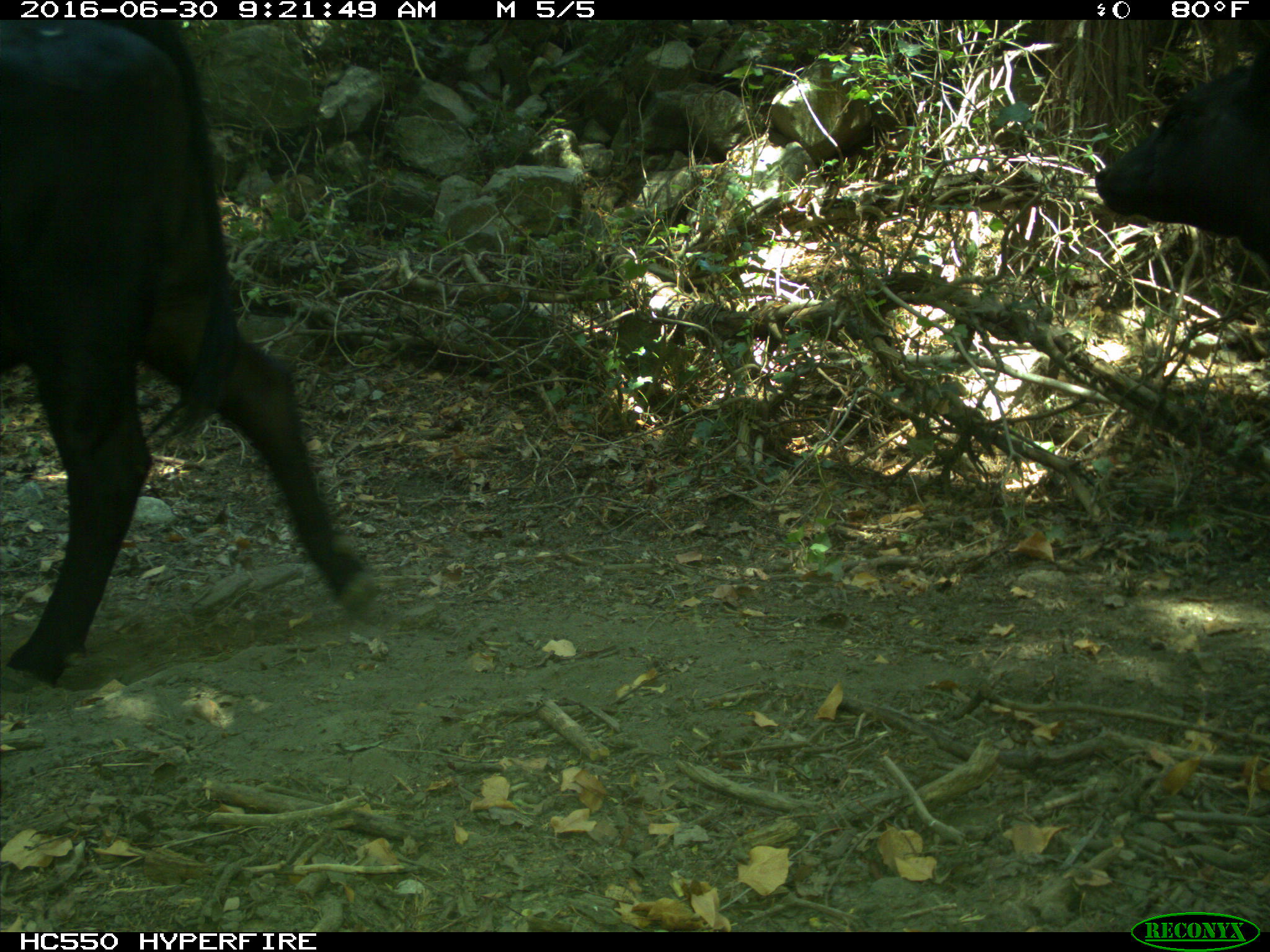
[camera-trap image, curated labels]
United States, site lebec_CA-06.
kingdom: Animalia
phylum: Chordata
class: Mammalia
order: Artiodactyla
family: Bovidae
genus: Bos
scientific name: Bos taurus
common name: domestic cow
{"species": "Bos taurus (domestic cow)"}